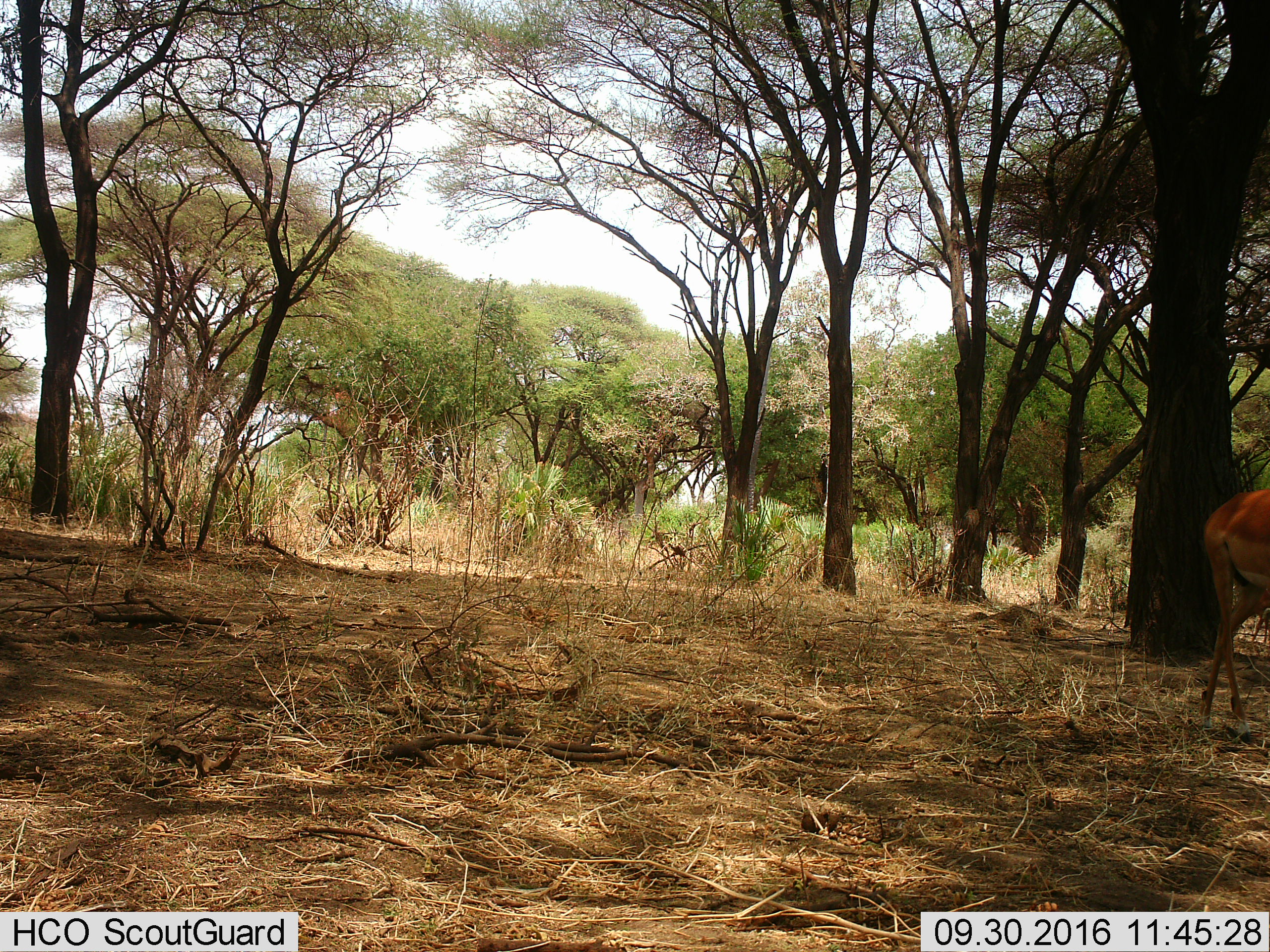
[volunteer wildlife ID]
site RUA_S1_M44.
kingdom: Animalia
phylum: Chordata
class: Mammalia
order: Artiodactyla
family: Bovidae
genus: Aepyceros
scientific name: Aepyceros melampus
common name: impala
Impala (Aepyceros melampus), count 1. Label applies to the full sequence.